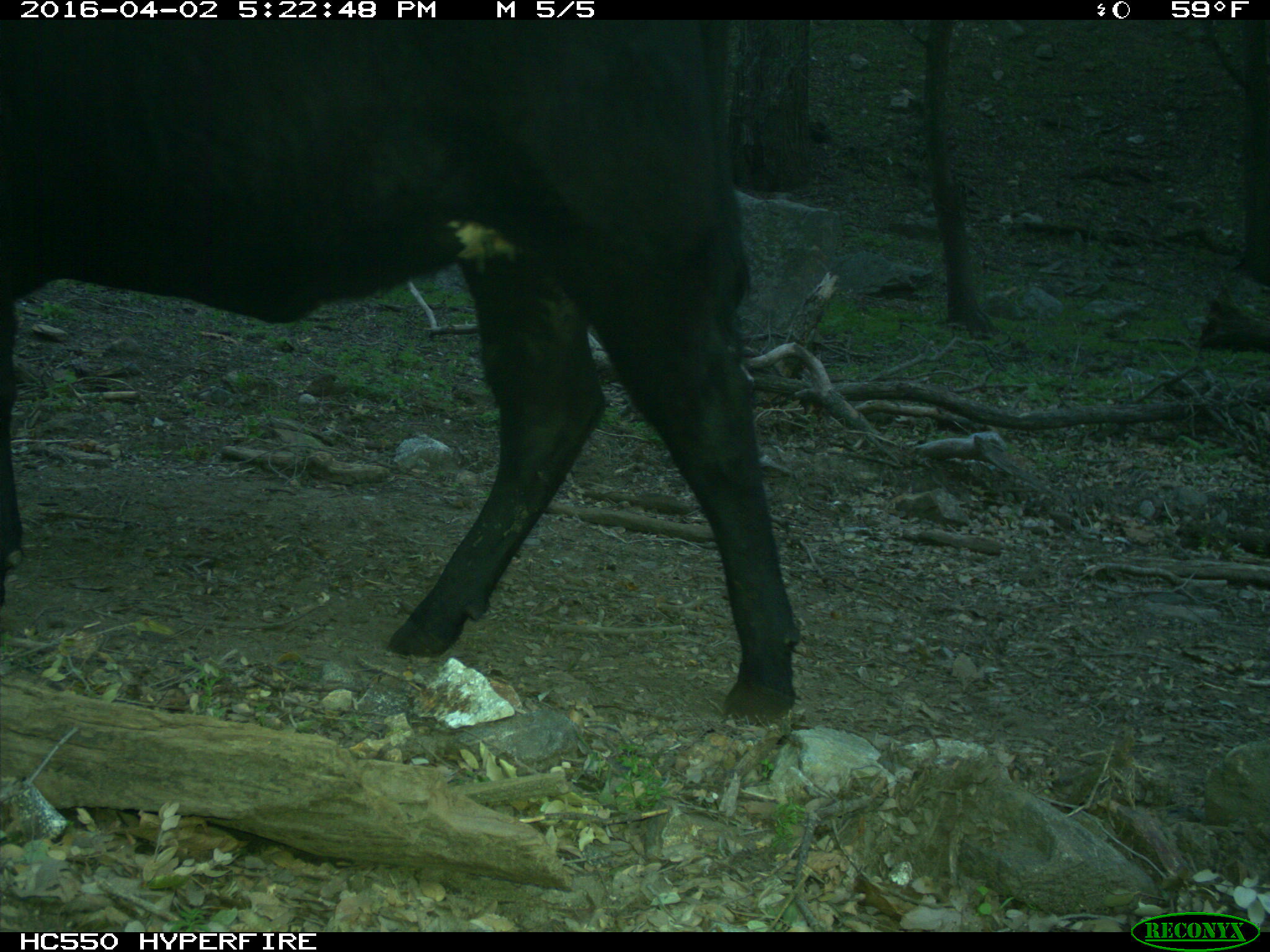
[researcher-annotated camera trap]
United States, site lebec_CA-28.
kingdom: Animalia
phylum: Chordata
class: Mammalia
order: Artiodactyla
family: Bovidae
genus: Bos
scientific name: Bos taurus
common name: domestic cow